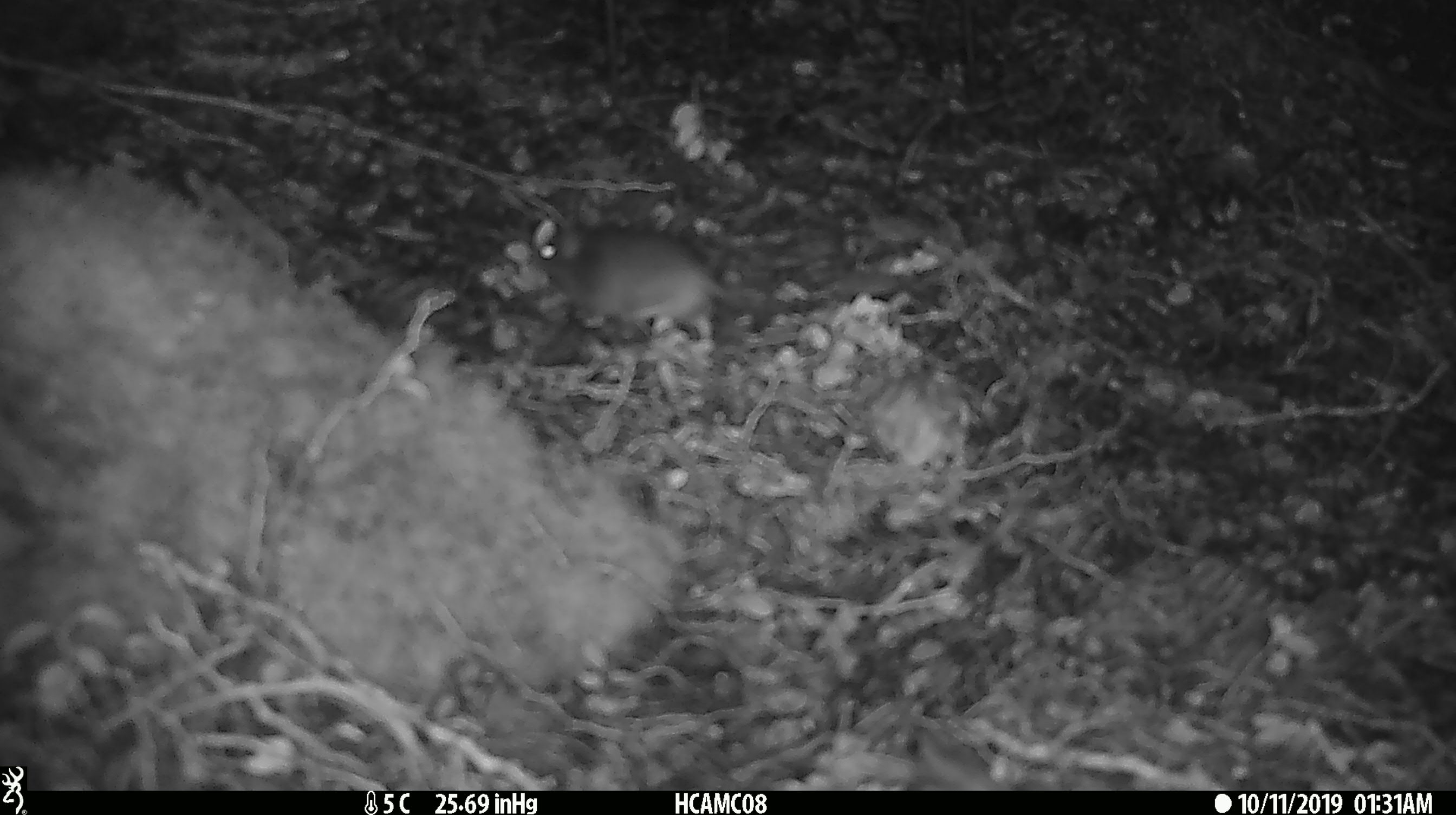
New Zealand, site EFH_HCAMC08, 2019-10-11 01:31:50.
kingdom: Animalia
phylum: Chordata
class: Mammalia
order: Rodentia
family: Muridae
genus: Mus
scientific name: Mus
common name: mouse